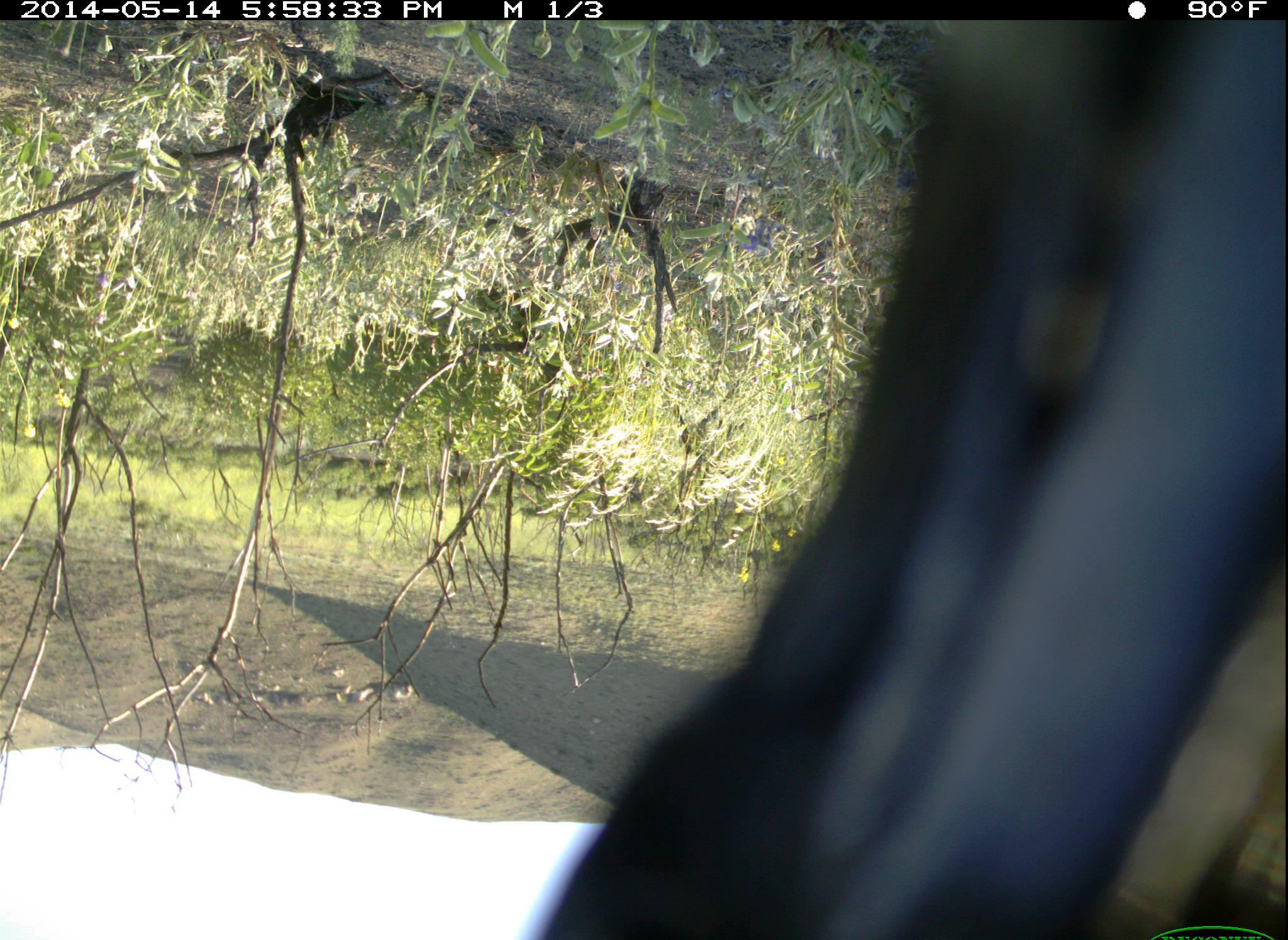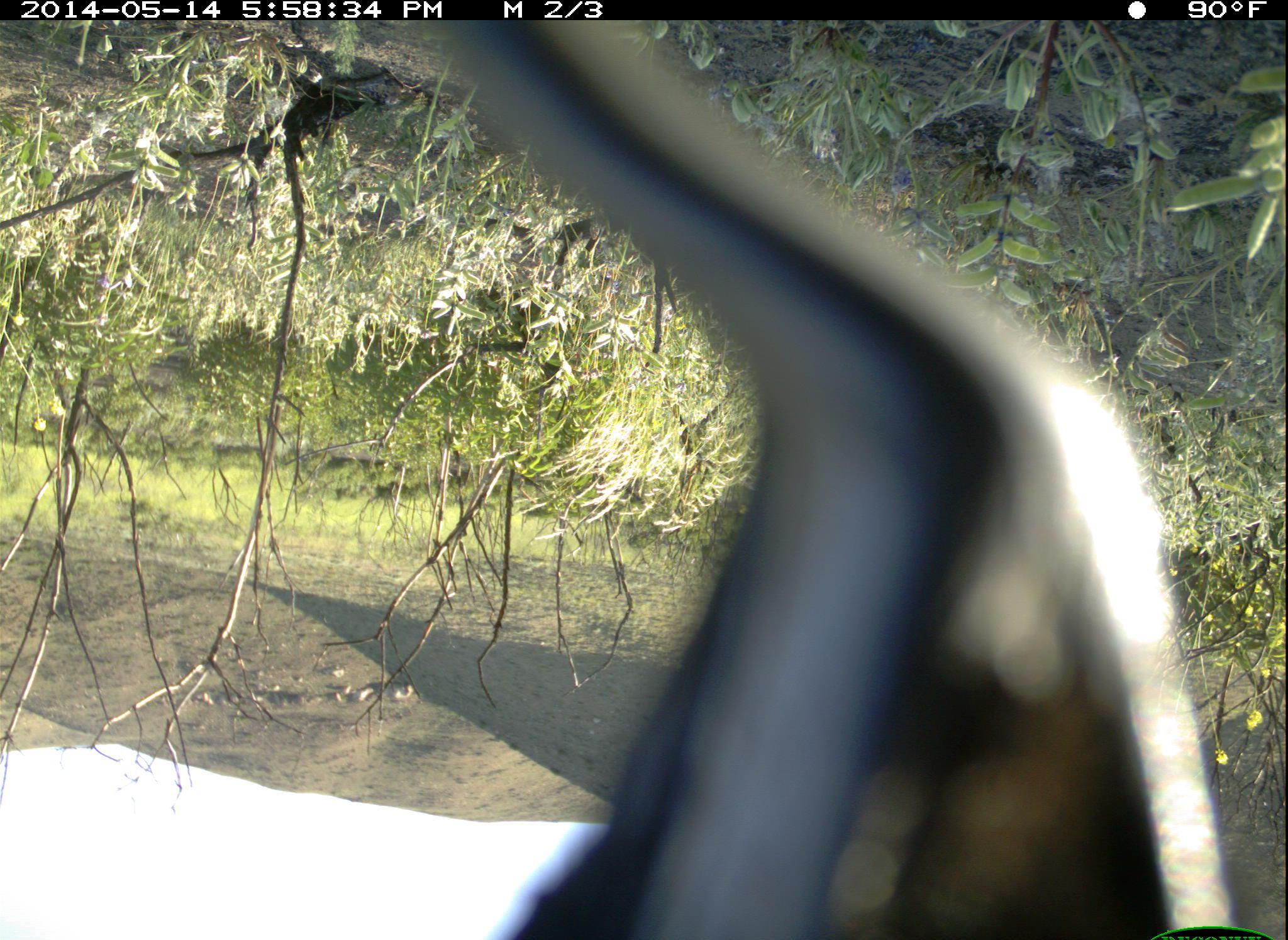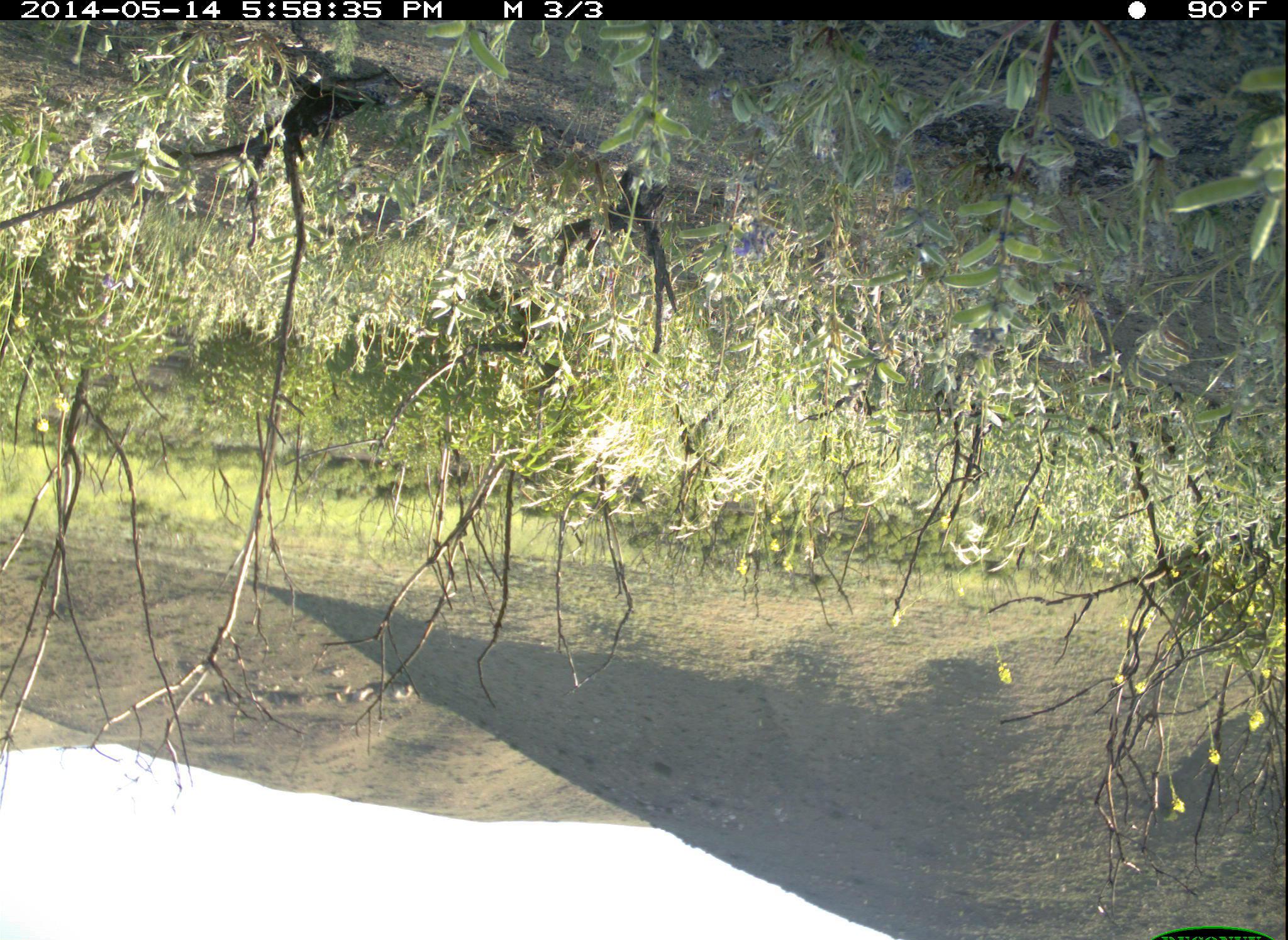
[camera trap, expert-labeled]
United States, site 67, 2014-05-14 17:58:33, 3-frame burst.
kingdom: Animalia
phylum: Chordata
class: Aves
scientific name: Aves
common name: bird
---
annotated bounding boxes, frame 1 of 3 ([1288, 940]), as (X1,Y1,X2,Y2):
bird: (511,21,1286,938)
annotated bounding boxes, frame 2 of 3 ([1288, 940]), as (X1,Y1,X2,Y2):
bird: (432,20,1241,938)